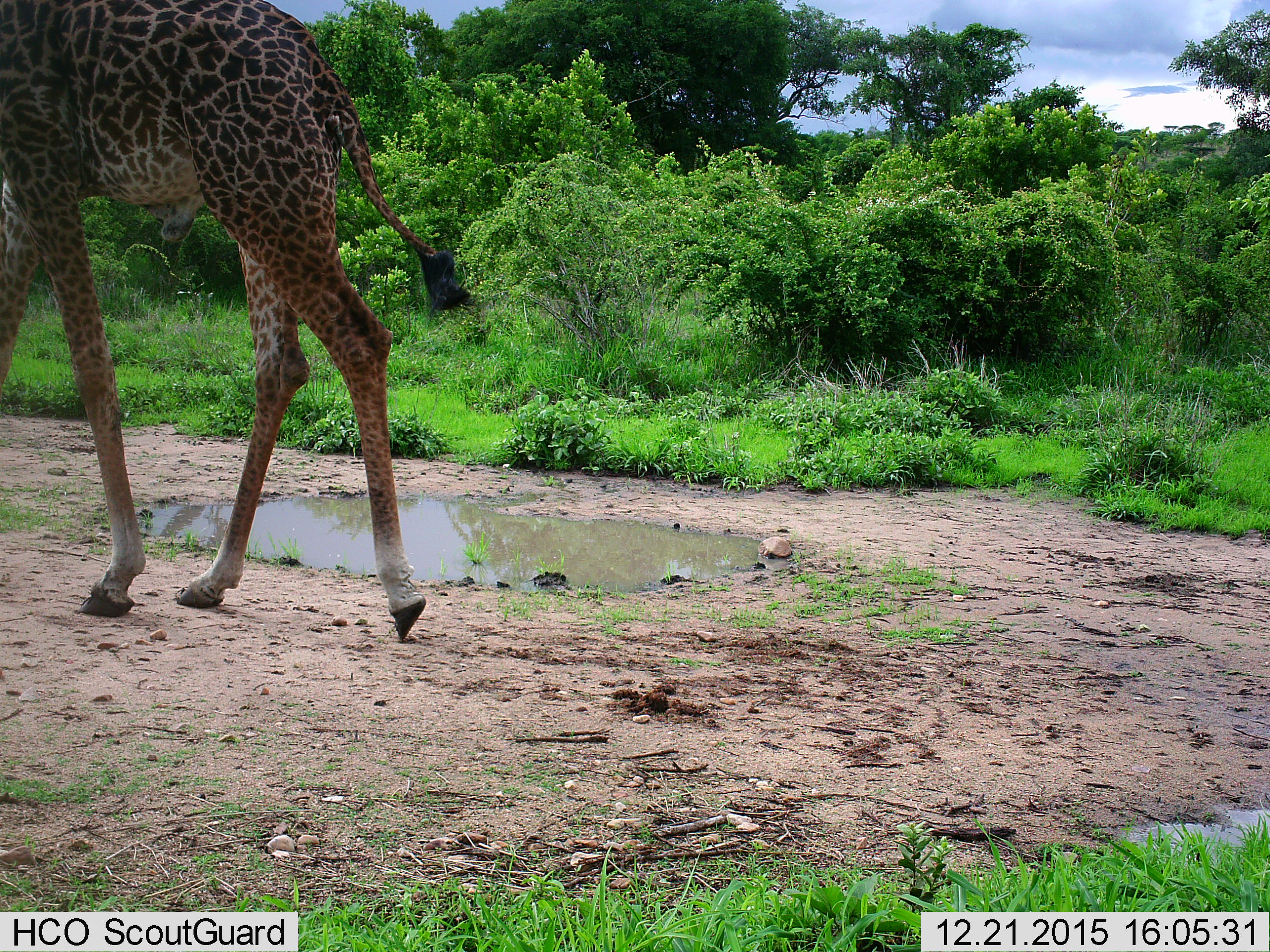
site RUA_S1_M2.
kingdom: Animalia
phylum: Chordata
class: Mammalia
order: Artiodactyla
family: Giraffidae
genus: Giraffa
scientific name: Giraffa camelopardalis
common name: giraffe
Giraffe (Giraffa camelopardalis), count 1. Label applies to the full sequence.